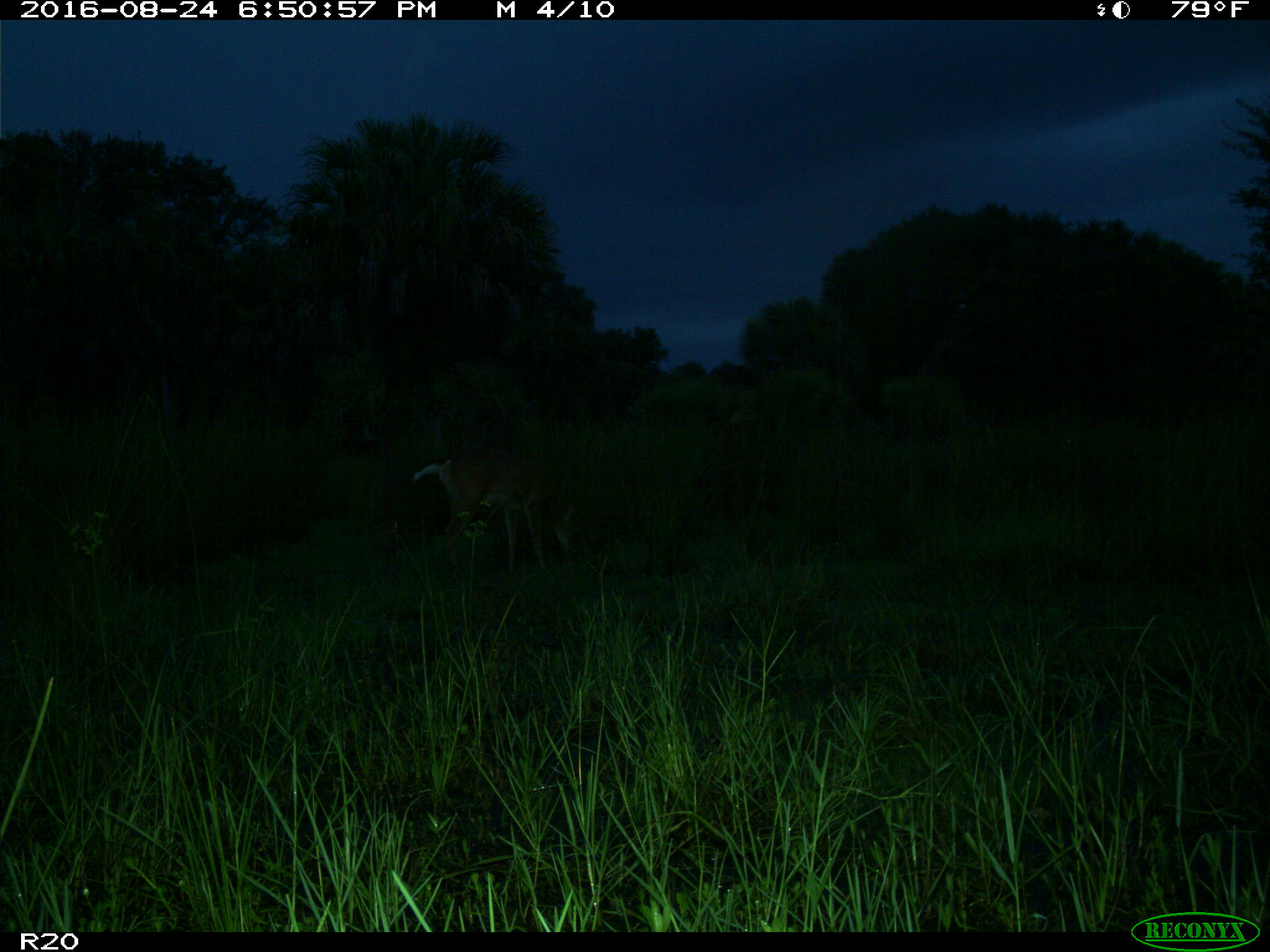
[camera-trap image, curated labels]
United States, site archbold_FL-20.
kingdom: Animalia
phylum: Chordata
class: Mammalia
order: Artiodactyla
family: Cervidae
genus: Odocoileus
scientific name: Odocoileus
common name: deer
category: unidentified deer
Unidentified deer (deer) (Odocoileus).